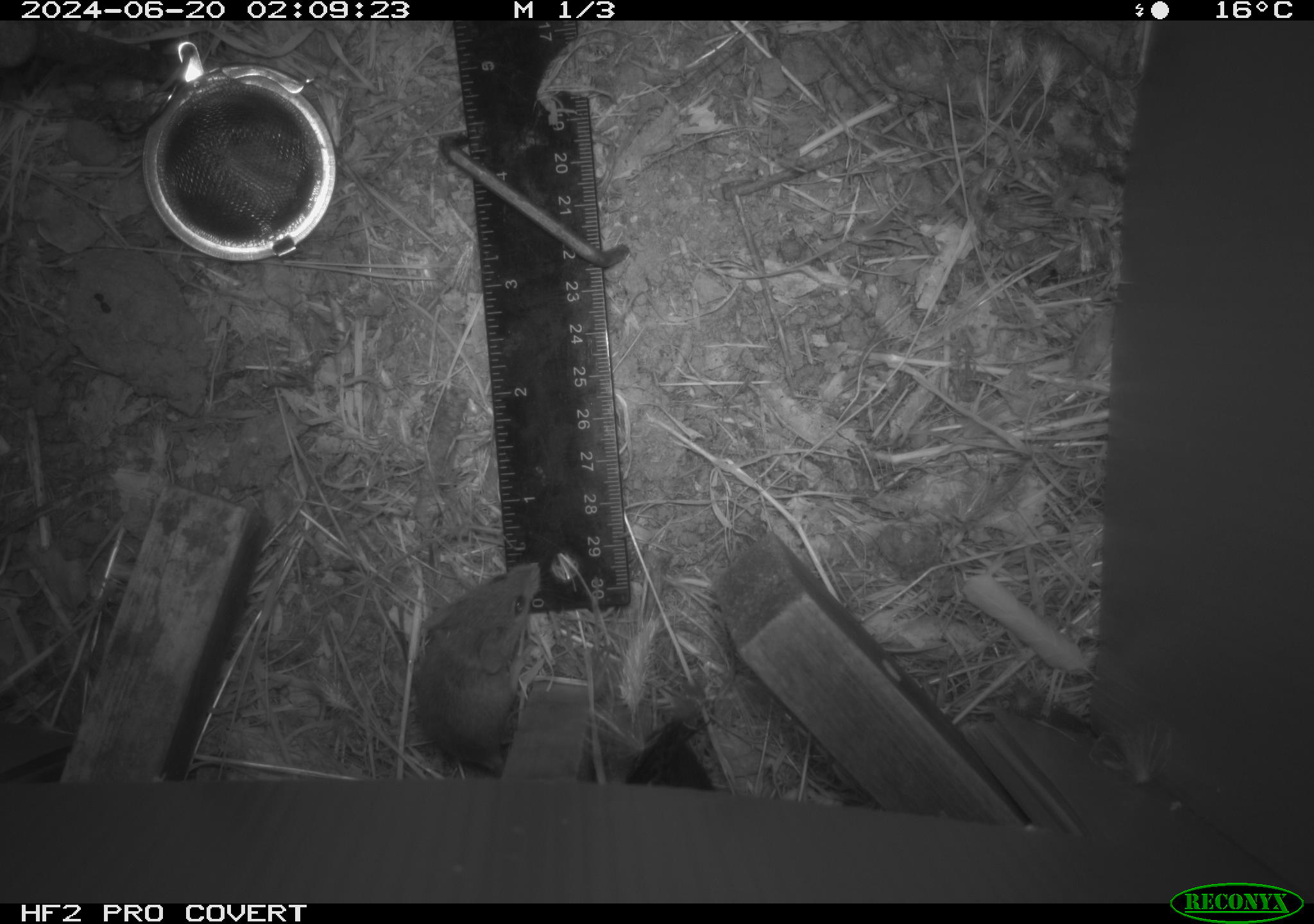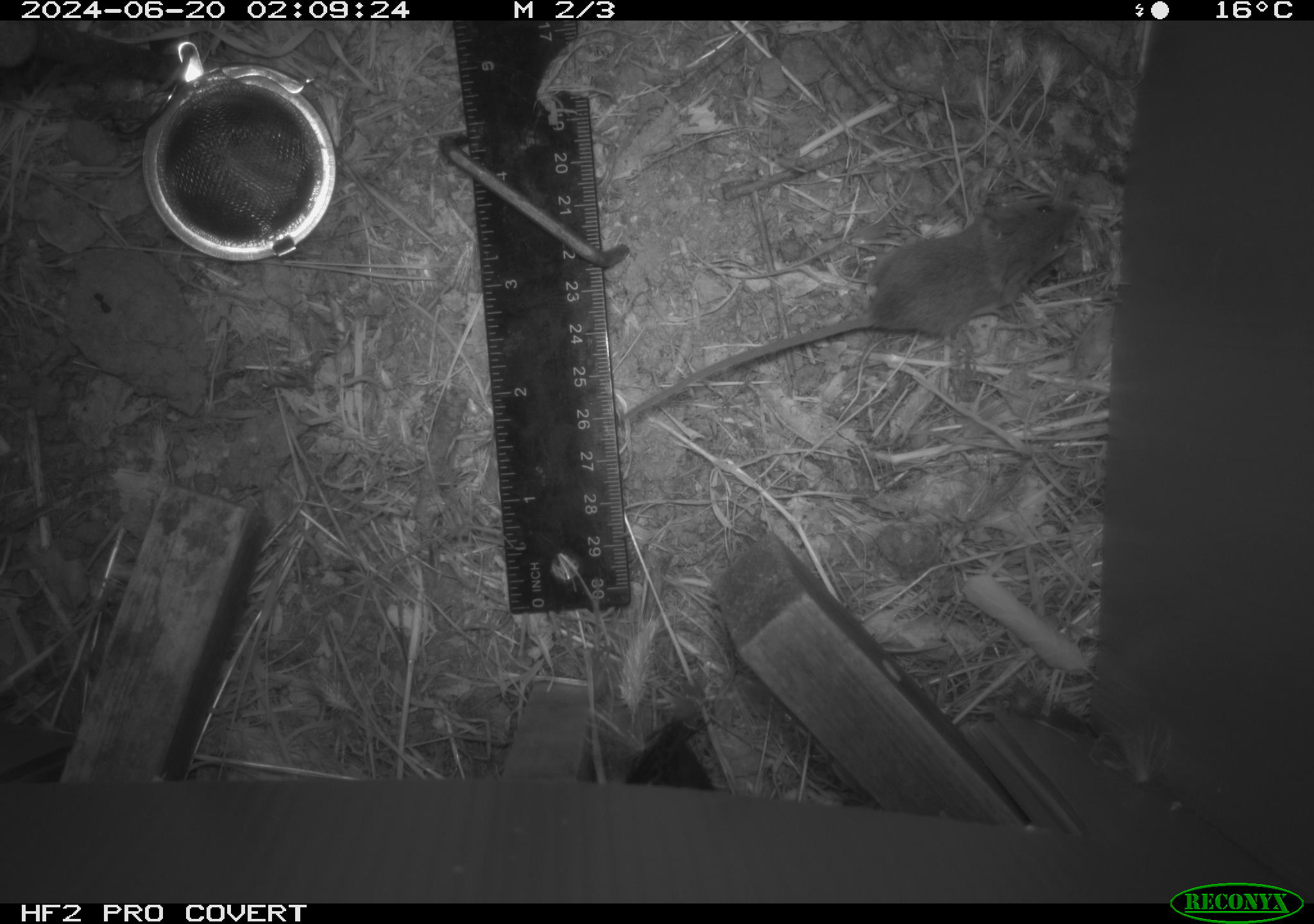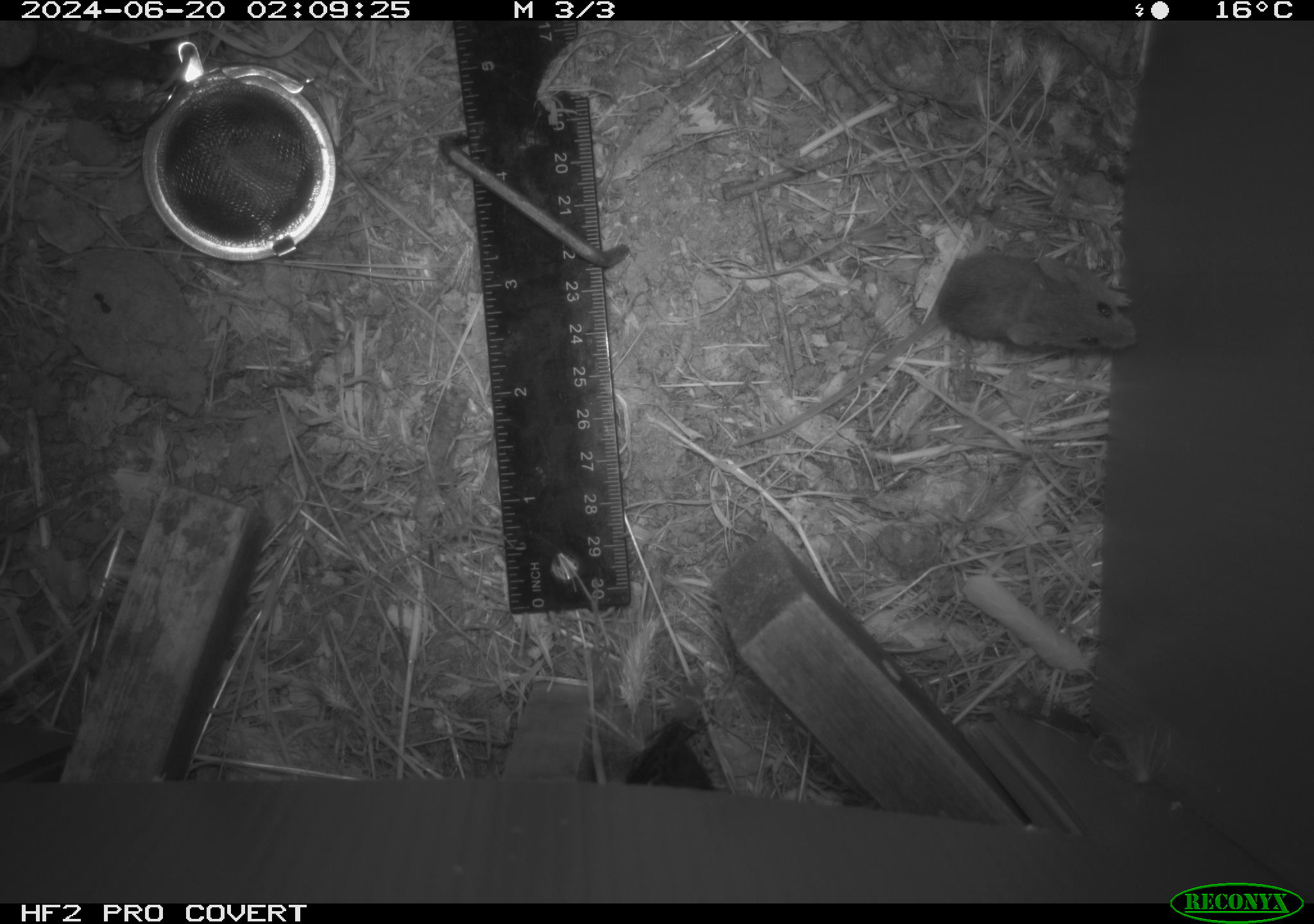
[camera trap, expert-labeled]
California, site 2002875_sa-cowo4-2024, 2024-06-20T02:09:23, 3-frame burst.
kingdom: Animalia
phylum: Chordata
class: Mammalia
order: Rodentia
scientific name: Rodentia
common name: mouse species